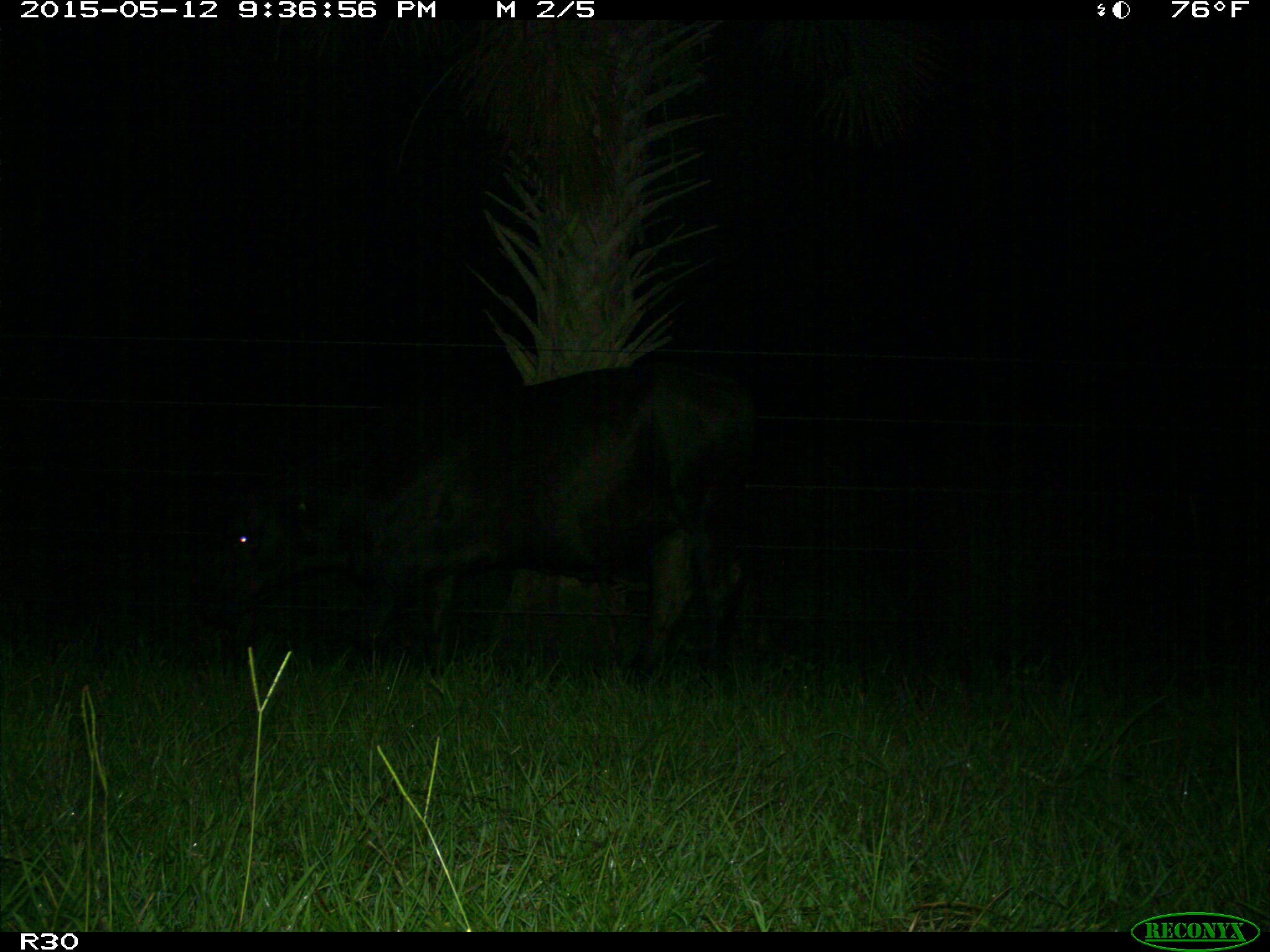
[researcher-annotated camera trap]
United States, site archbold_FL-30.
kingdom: Animalia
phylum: Chordata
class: Mammalia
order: Artiodactyla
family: Bovidae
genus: Bos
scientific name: Bos taurus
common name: domestic cow